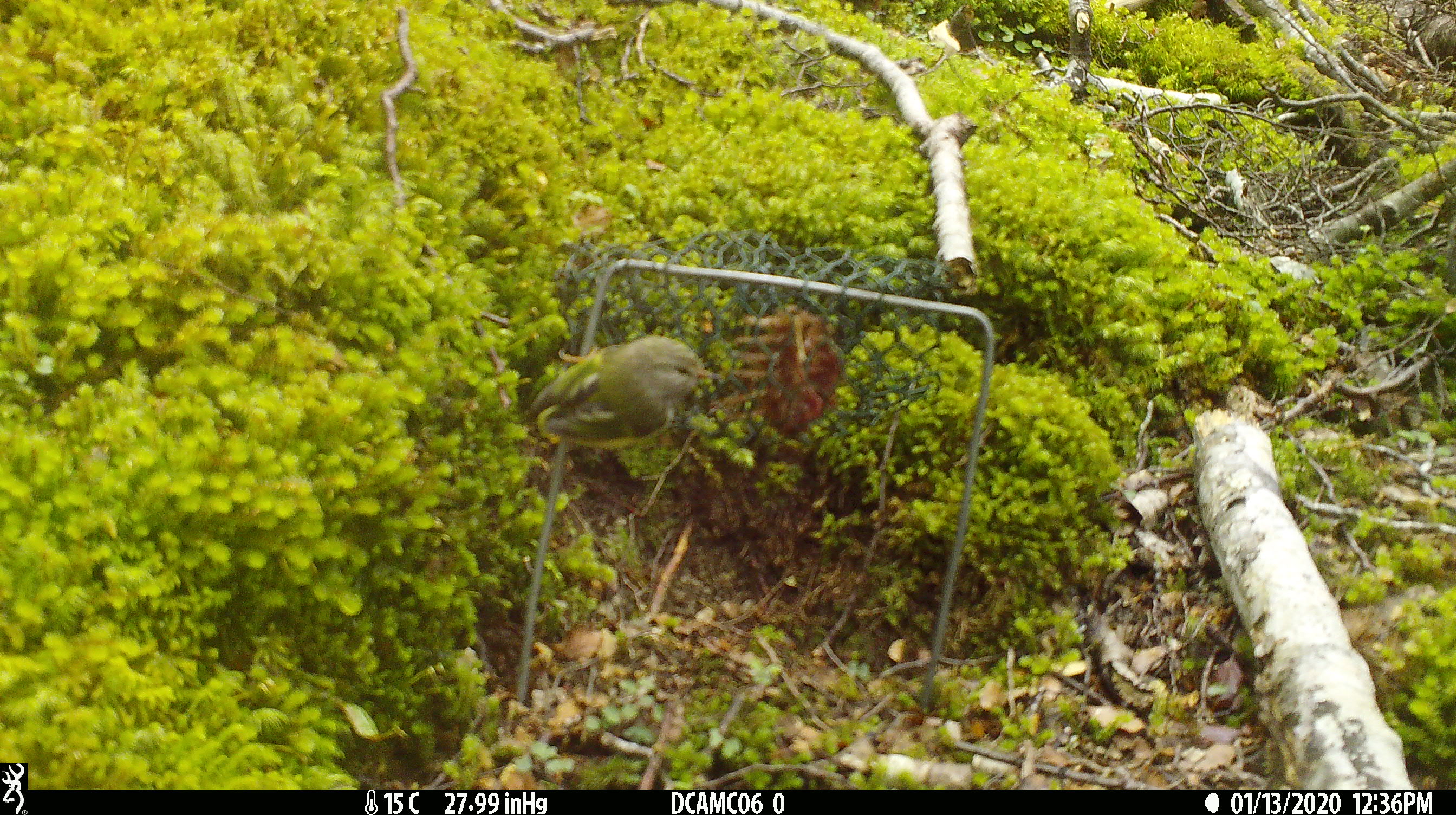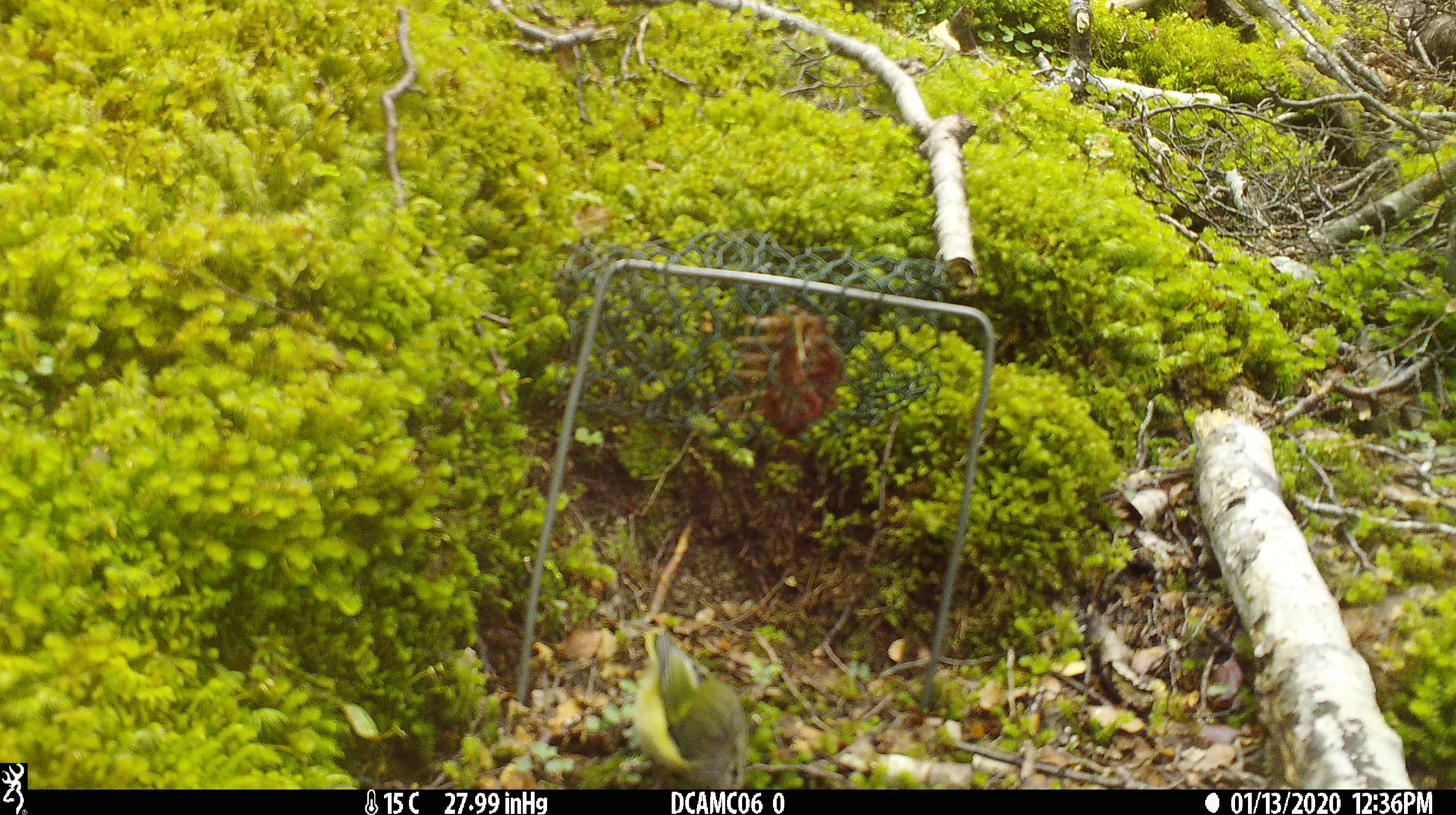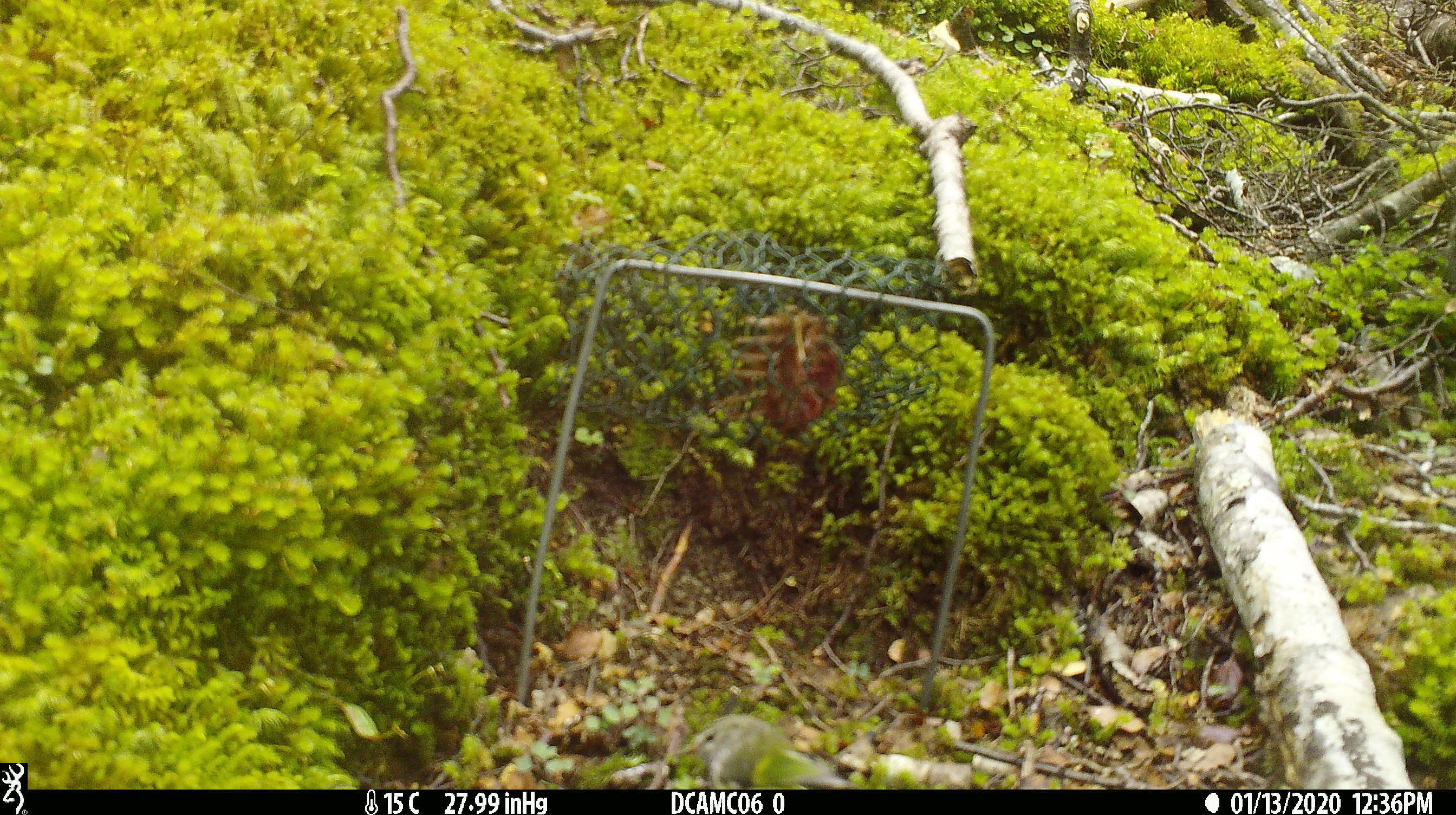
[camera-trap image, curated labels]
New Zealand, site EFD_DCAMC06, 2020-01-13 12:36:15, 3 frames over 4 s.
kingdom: Animalia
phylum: Chordata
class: Aves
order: Passeriformes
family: Acanthisittidae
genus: Acanthisitta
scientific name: Acanthisitta chloris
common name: rifleman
Rifleman (Acanthisitta chloris).